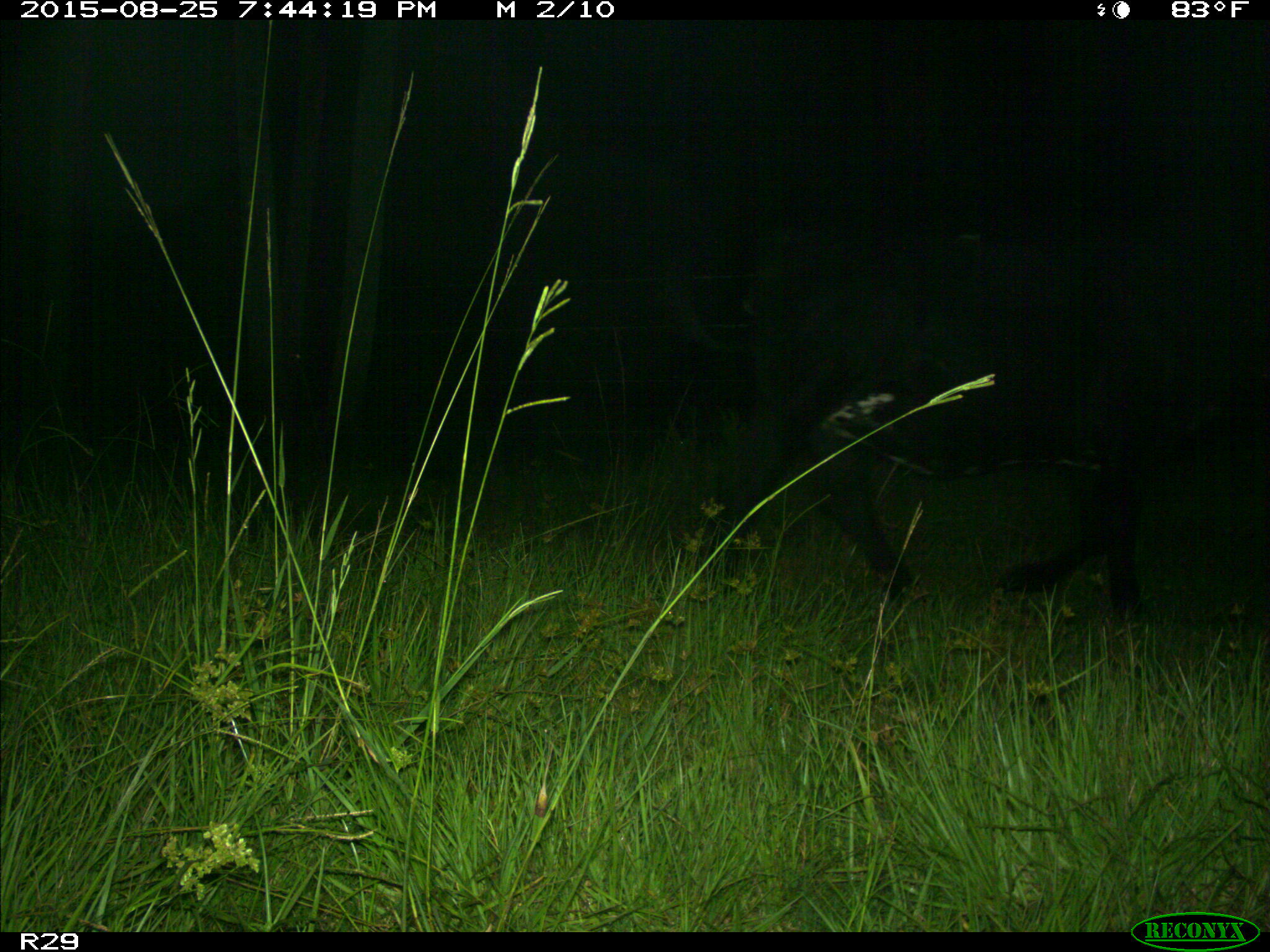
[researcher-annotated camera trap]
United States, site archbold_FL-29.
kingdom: Animalia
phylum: Chordata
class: Mammalia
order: Artiodactyla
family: Bovidae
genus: Bos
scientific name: Bos taurus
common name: domestic cow